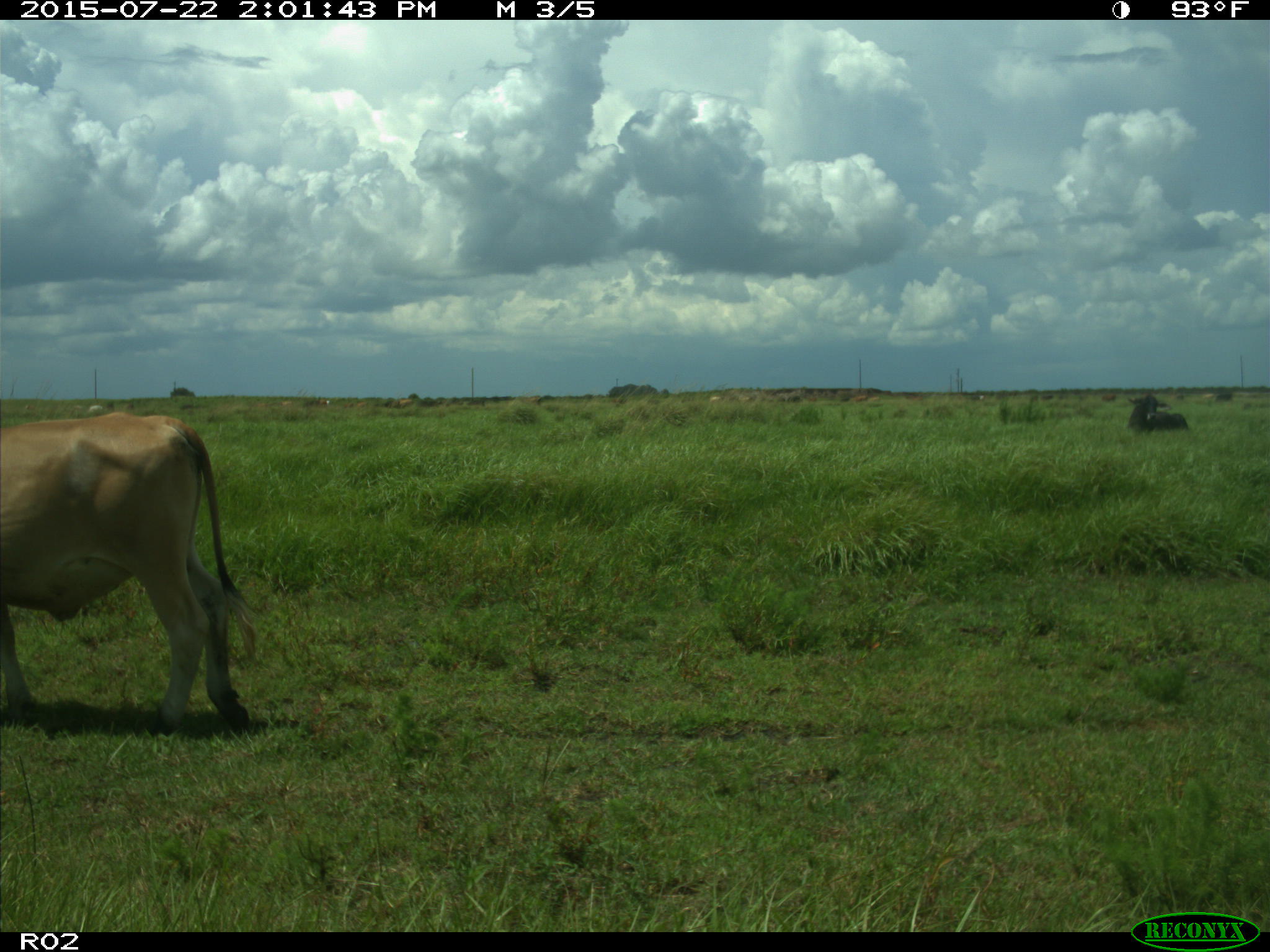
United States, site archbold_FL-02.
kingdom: Animalia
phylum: Chordata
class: Mammalia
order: Artiodactyla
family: Bovidae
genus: Bos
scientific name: Bos taurus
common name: domestic cow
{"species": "Bos taurus (domestic cow)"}